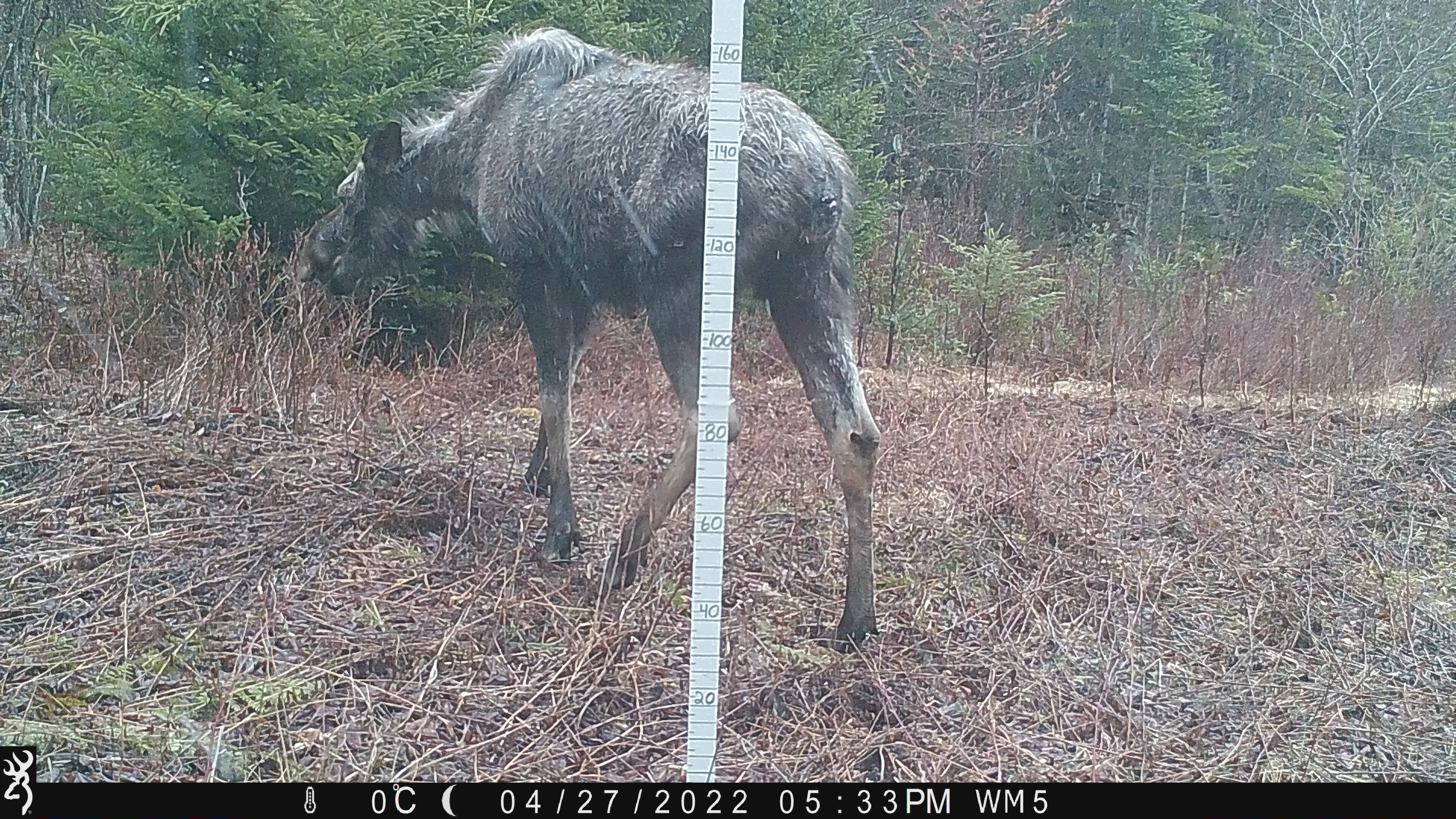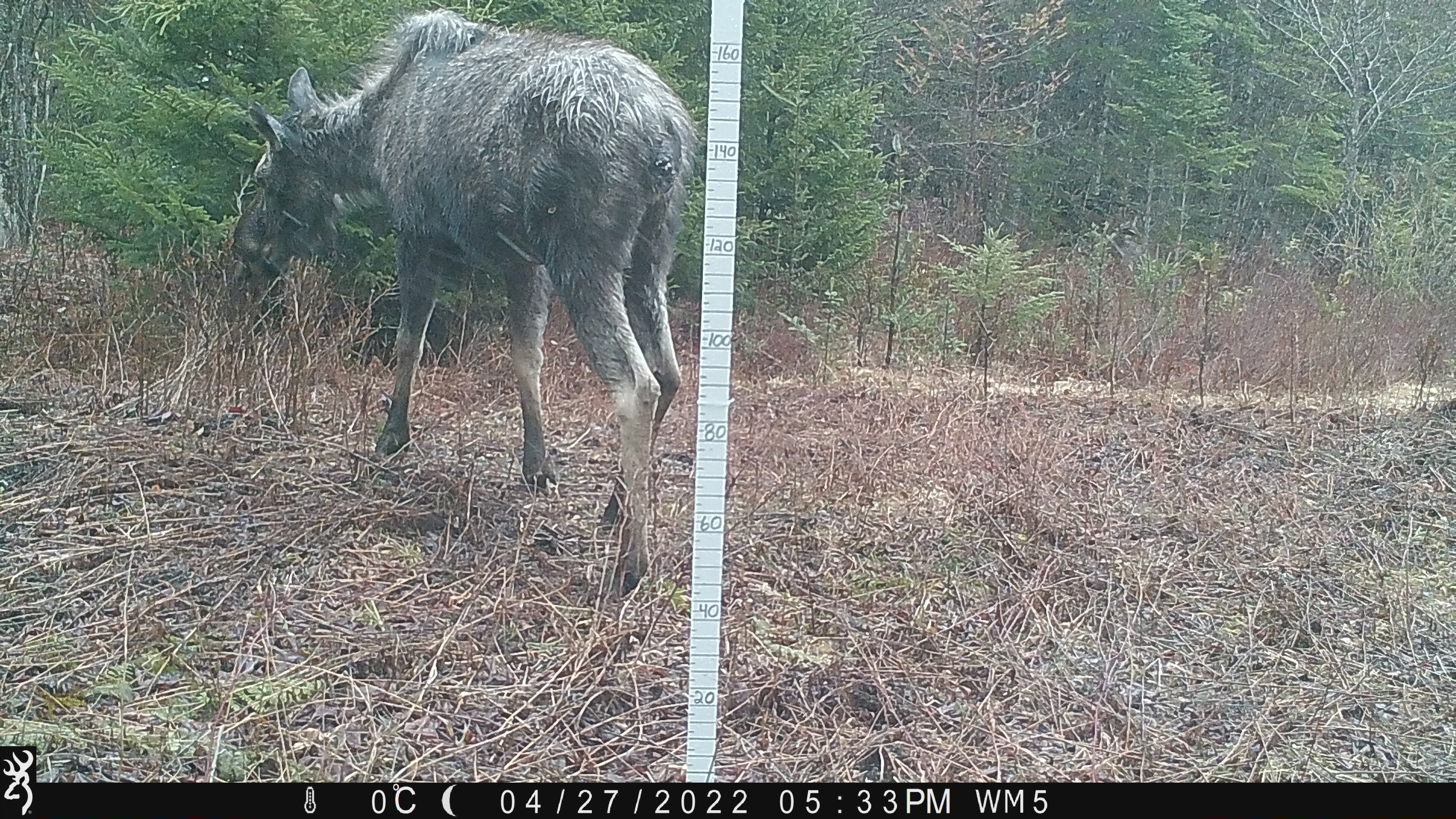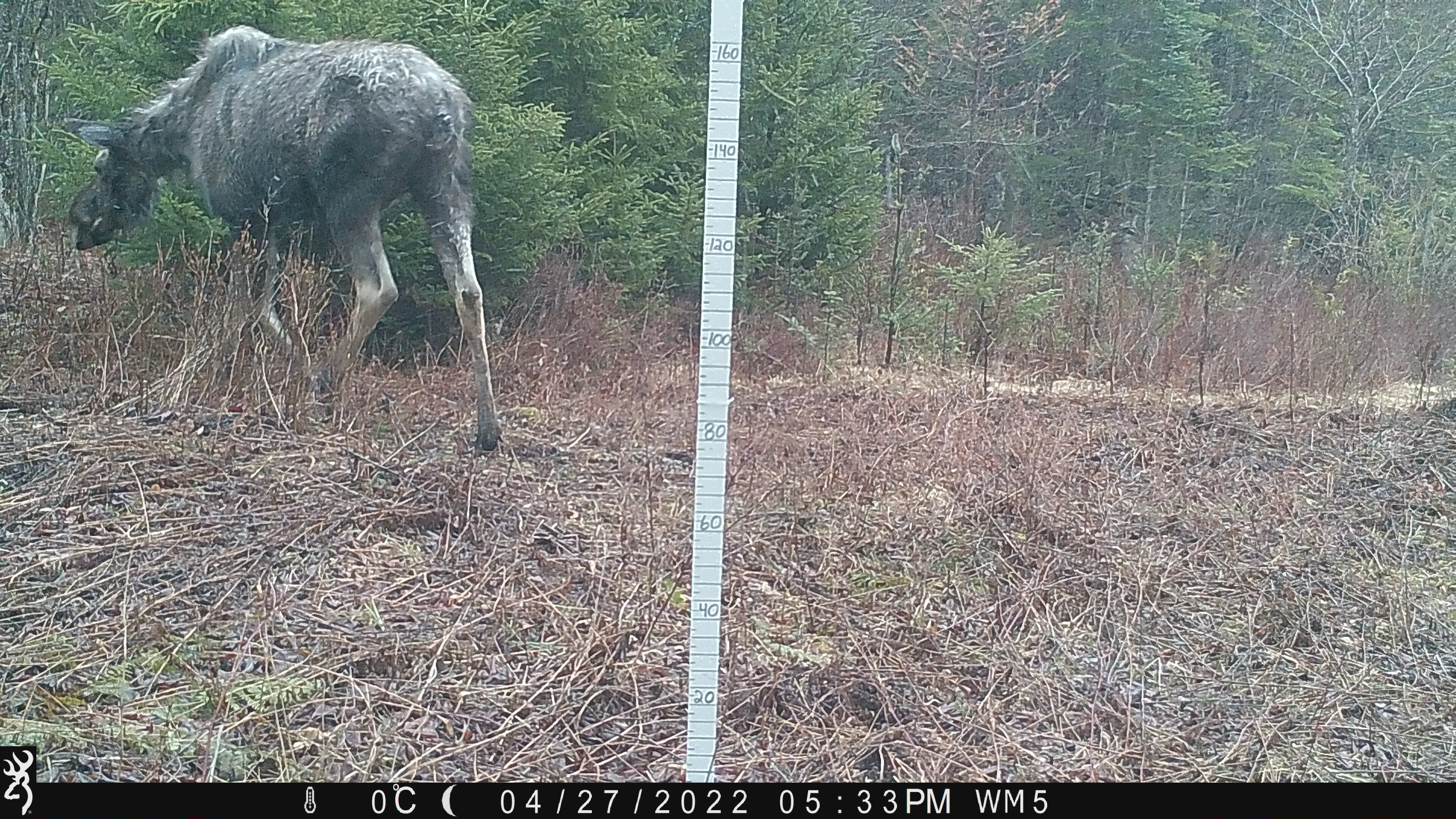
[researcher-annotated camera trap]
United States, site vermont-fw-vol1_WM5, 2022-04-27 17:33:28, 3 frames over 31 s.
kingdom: Animalia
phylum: Chordata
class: Mammalia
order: Artiodactyla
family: Cervidae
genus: Alces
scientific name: Alces alces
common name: moose